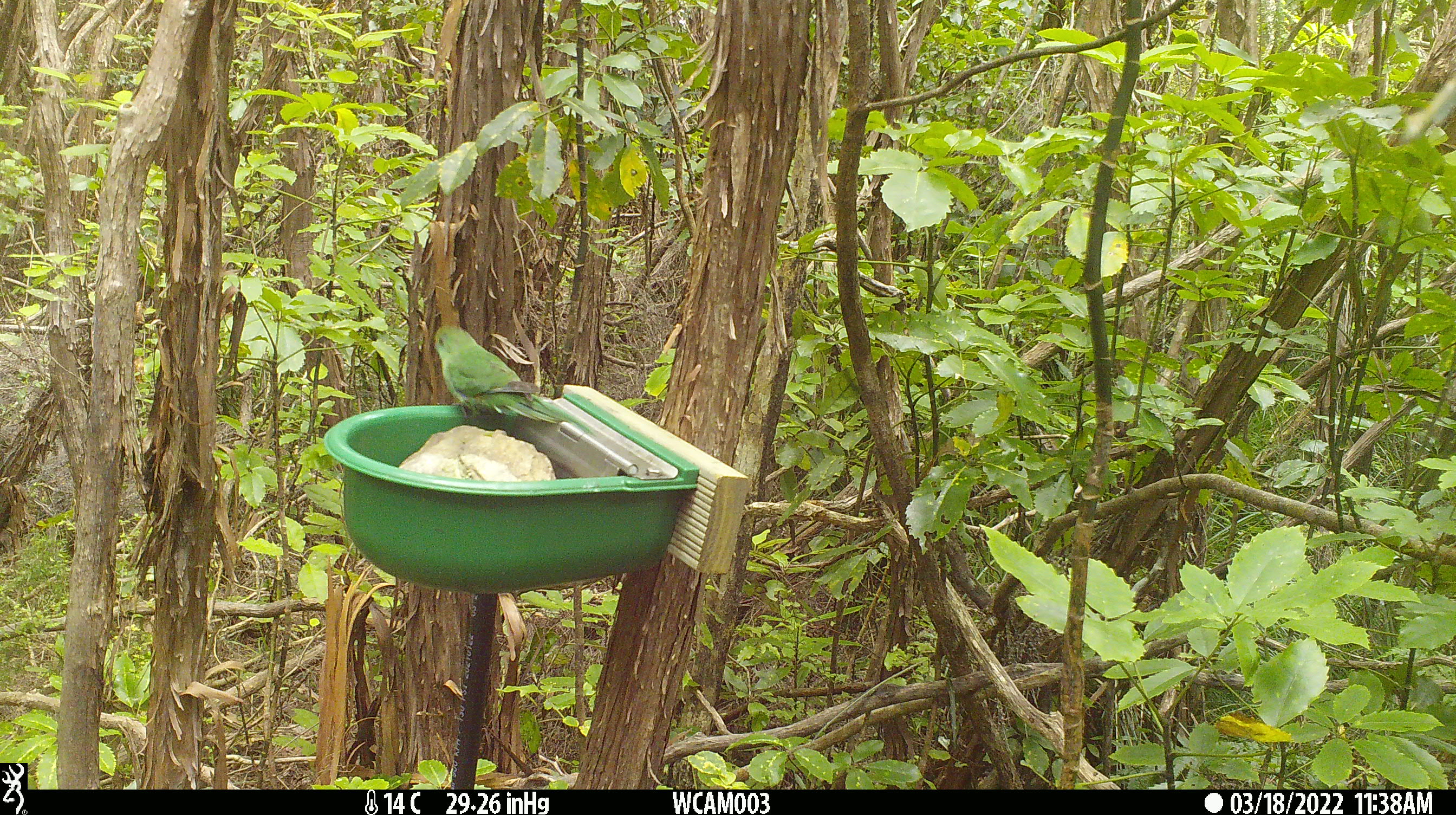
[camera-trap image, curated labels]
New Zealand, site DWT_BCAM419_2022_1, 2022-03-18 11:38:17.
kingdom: Animalia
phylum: Chordata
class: Aves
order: Psittaciformes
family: Psittaculidae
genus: Cyanoramphus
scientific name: Cyanoramphus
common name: parakeet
Parakeet (Cyanoramphus).